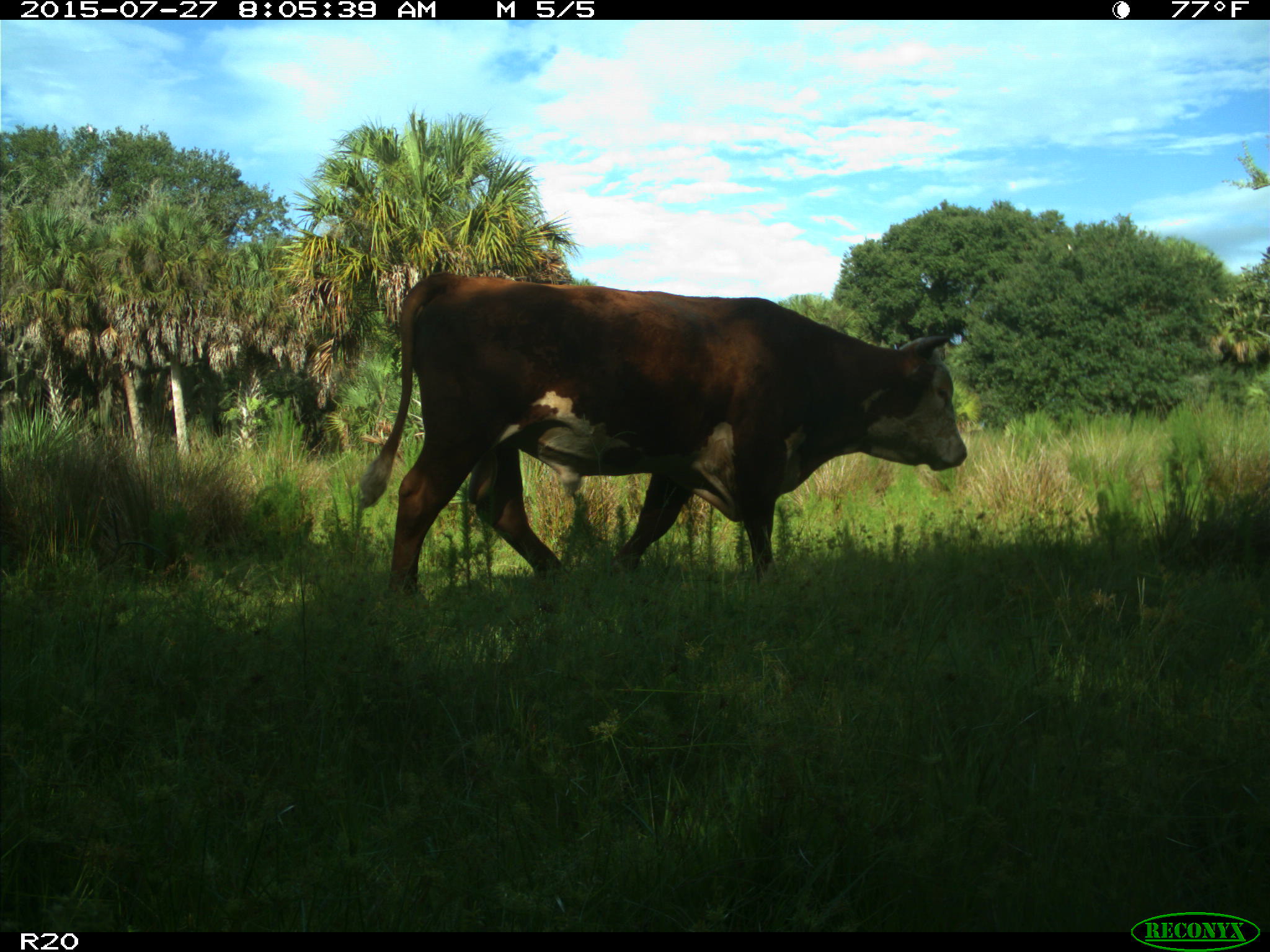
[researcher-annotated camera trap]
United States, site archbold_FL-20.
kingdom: Animalia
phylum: Chordata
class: Mammalia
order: Artiodactyla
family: Bovidae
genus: Bos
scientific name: Bos taurus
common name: domestic cow